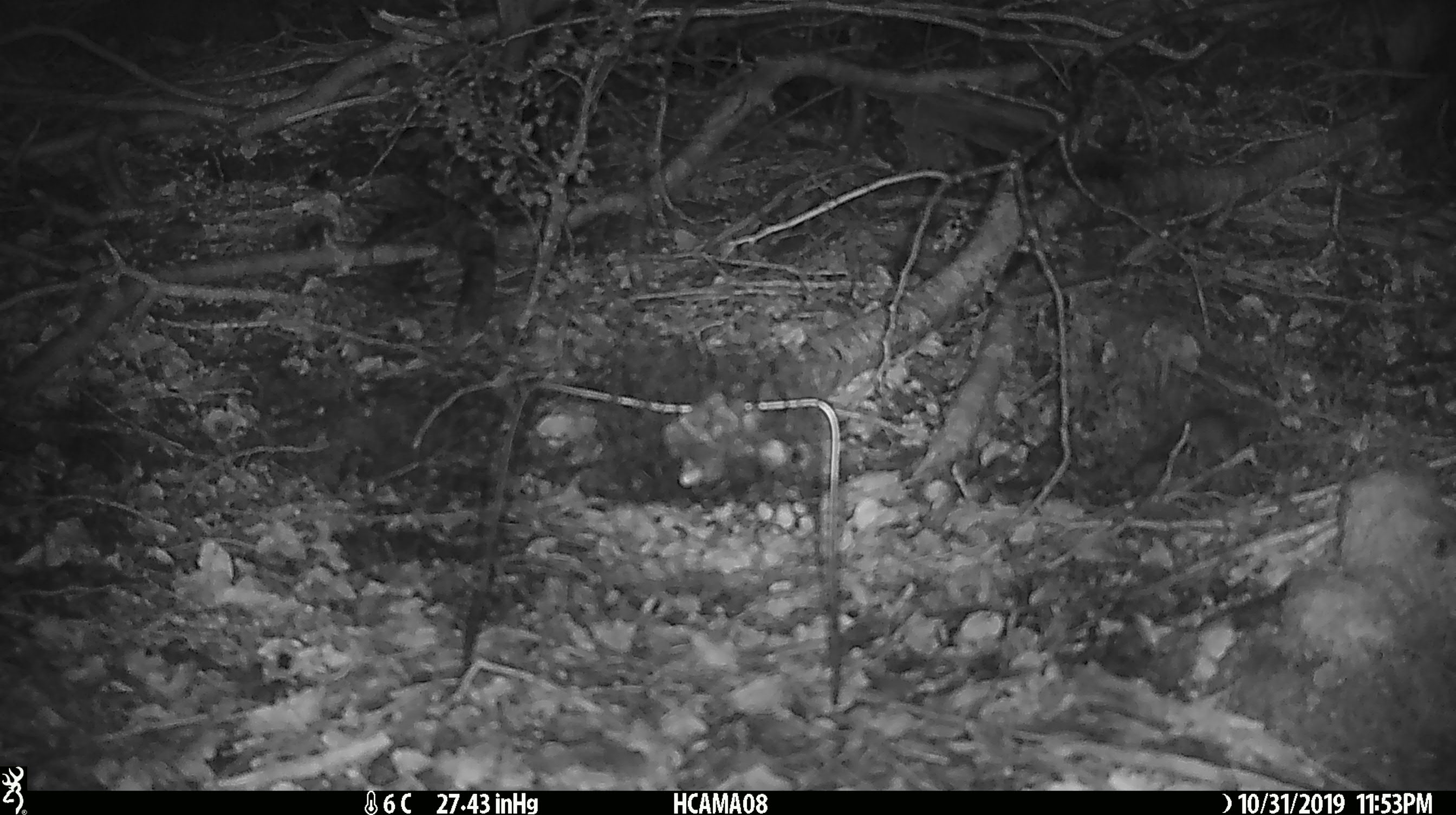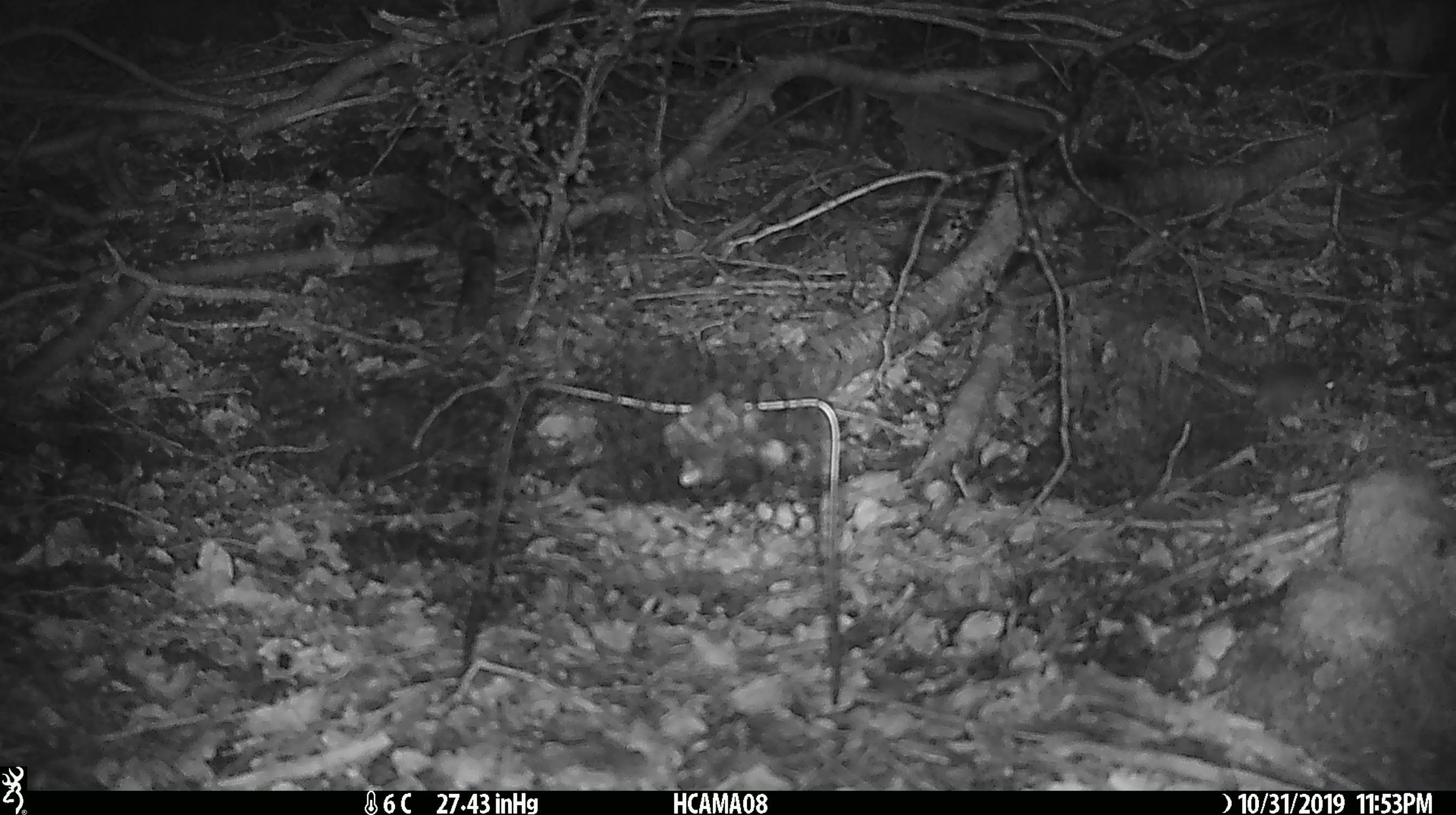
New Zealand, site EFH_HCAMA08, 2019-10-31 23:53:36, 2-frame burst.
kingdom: Animalia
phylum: Chordata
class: Mammalia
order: Rodentia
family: Muridae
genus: Mus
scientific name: Mus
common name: mouse